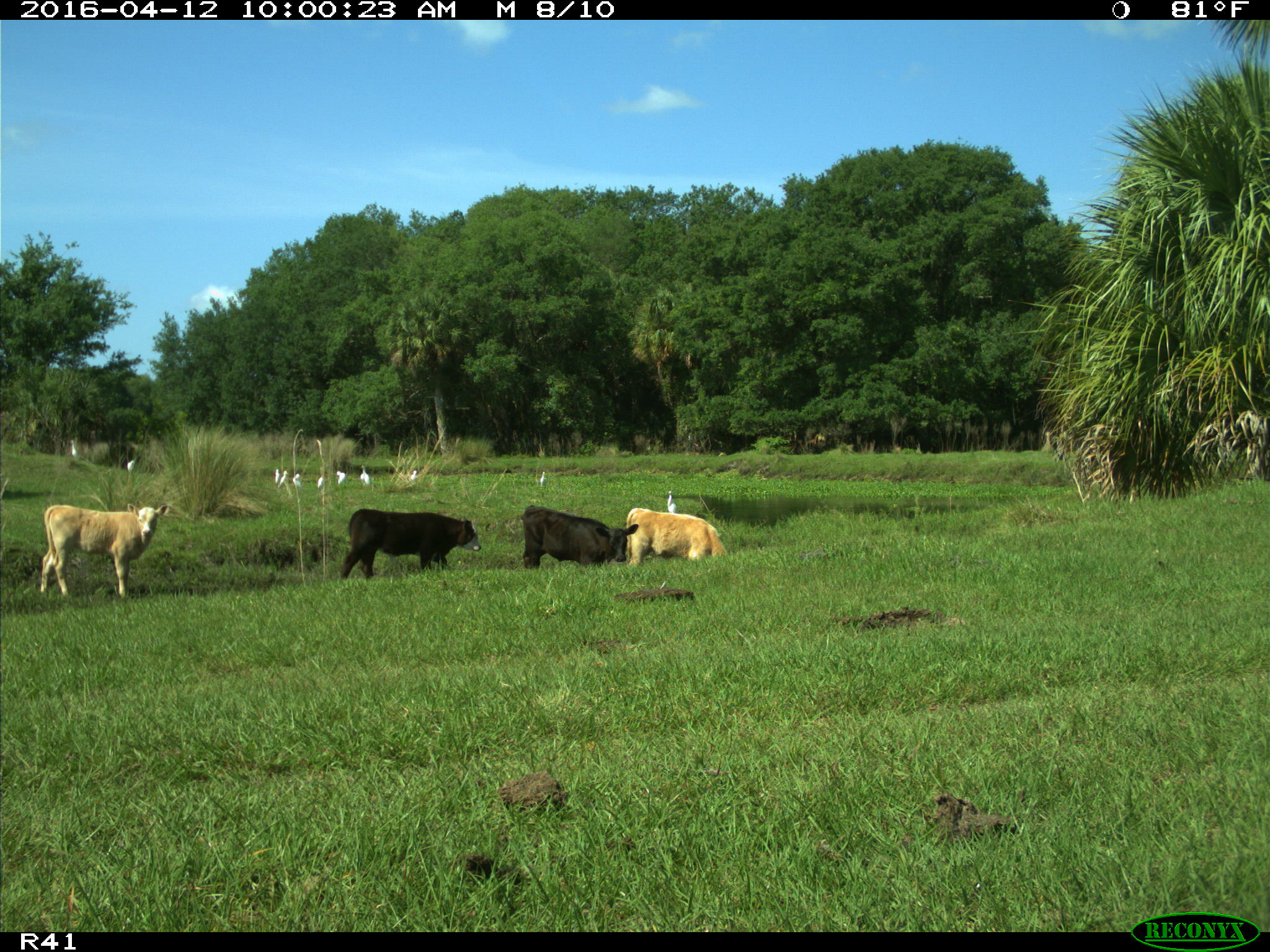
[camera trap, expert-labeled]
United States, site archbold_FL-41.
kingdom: Animalia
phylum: Chordata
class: Mammalia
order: Artiodactyla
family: Bovidae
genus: Bos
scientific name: Bos taurus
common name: domestic cow